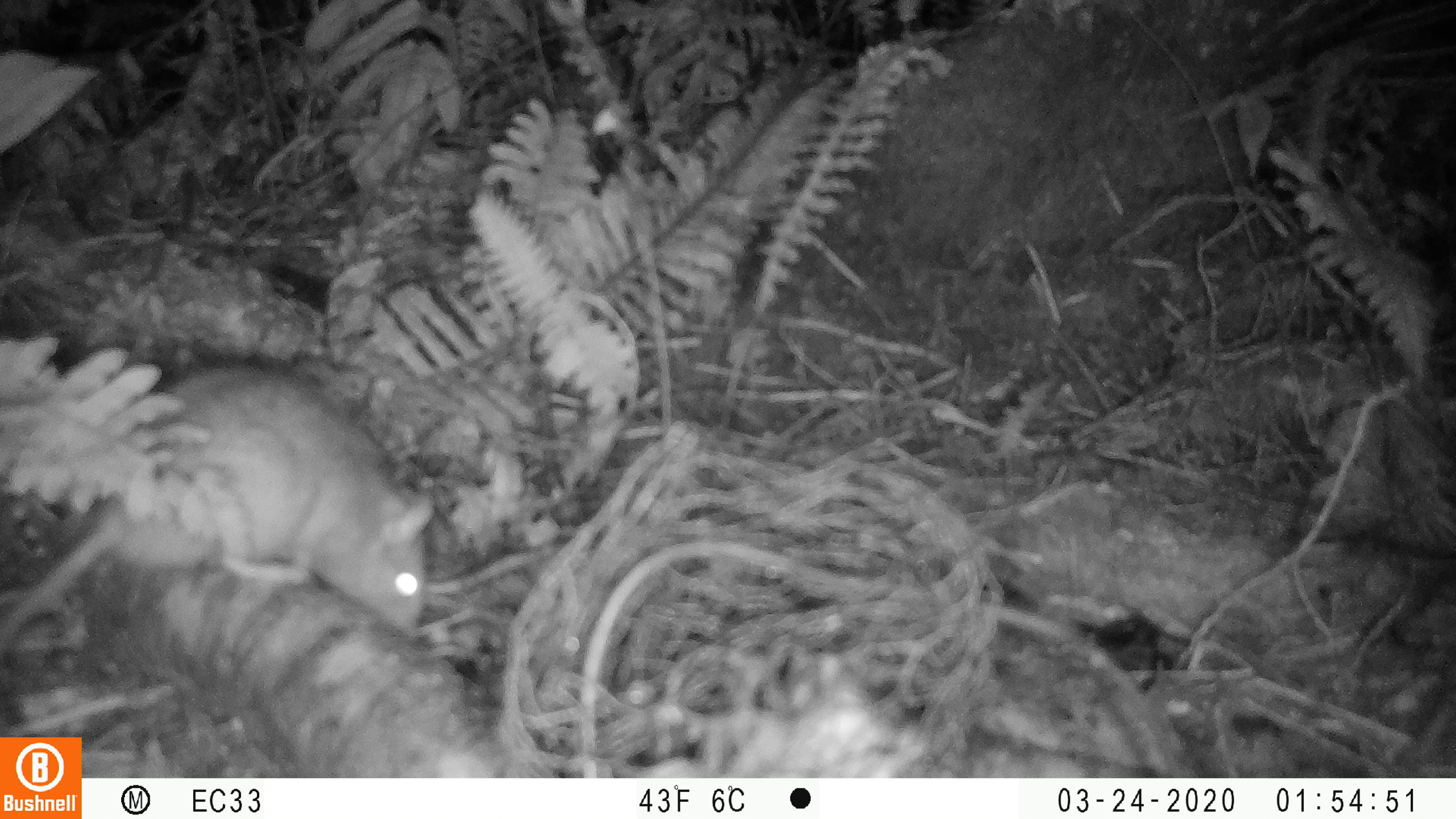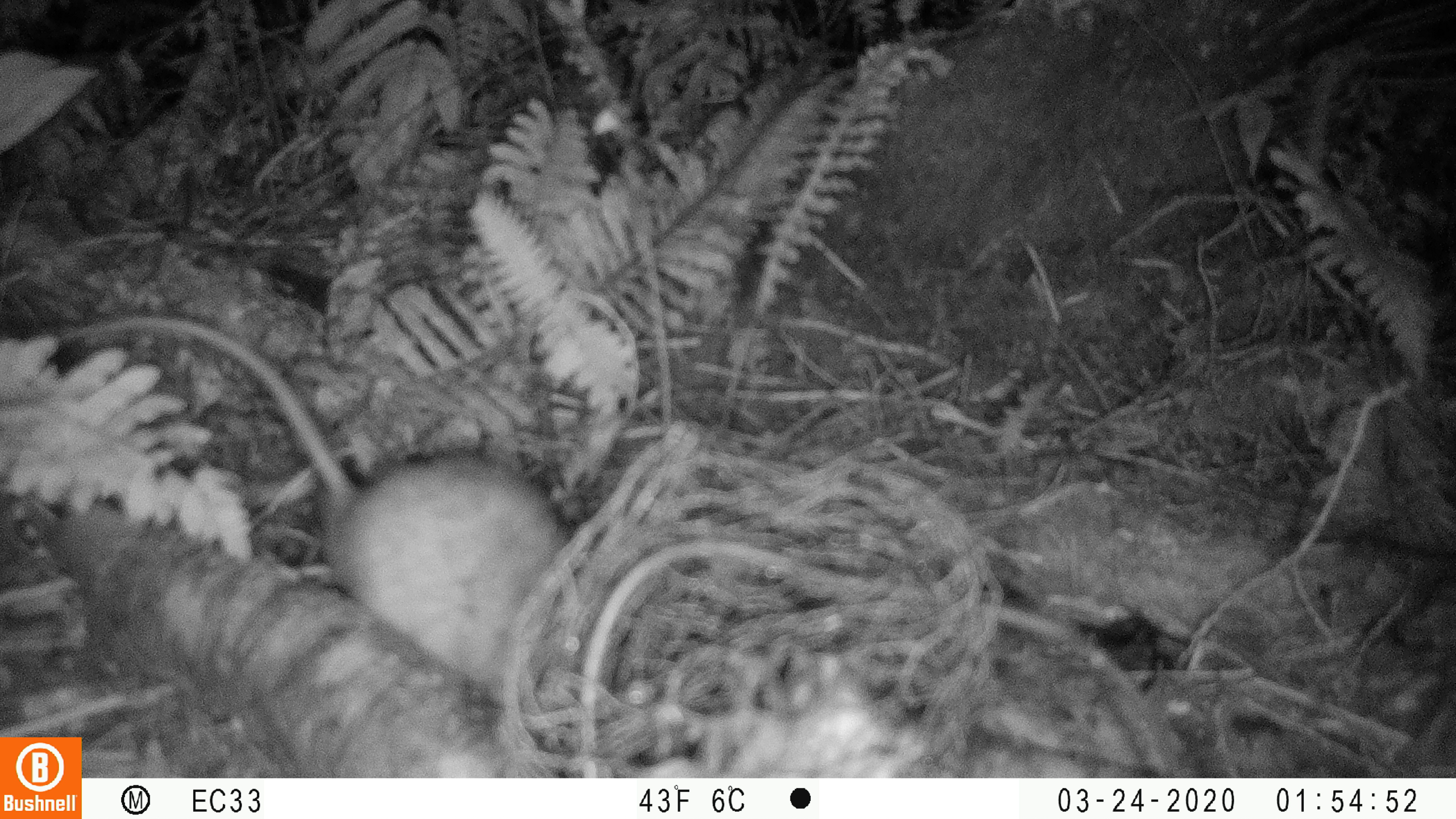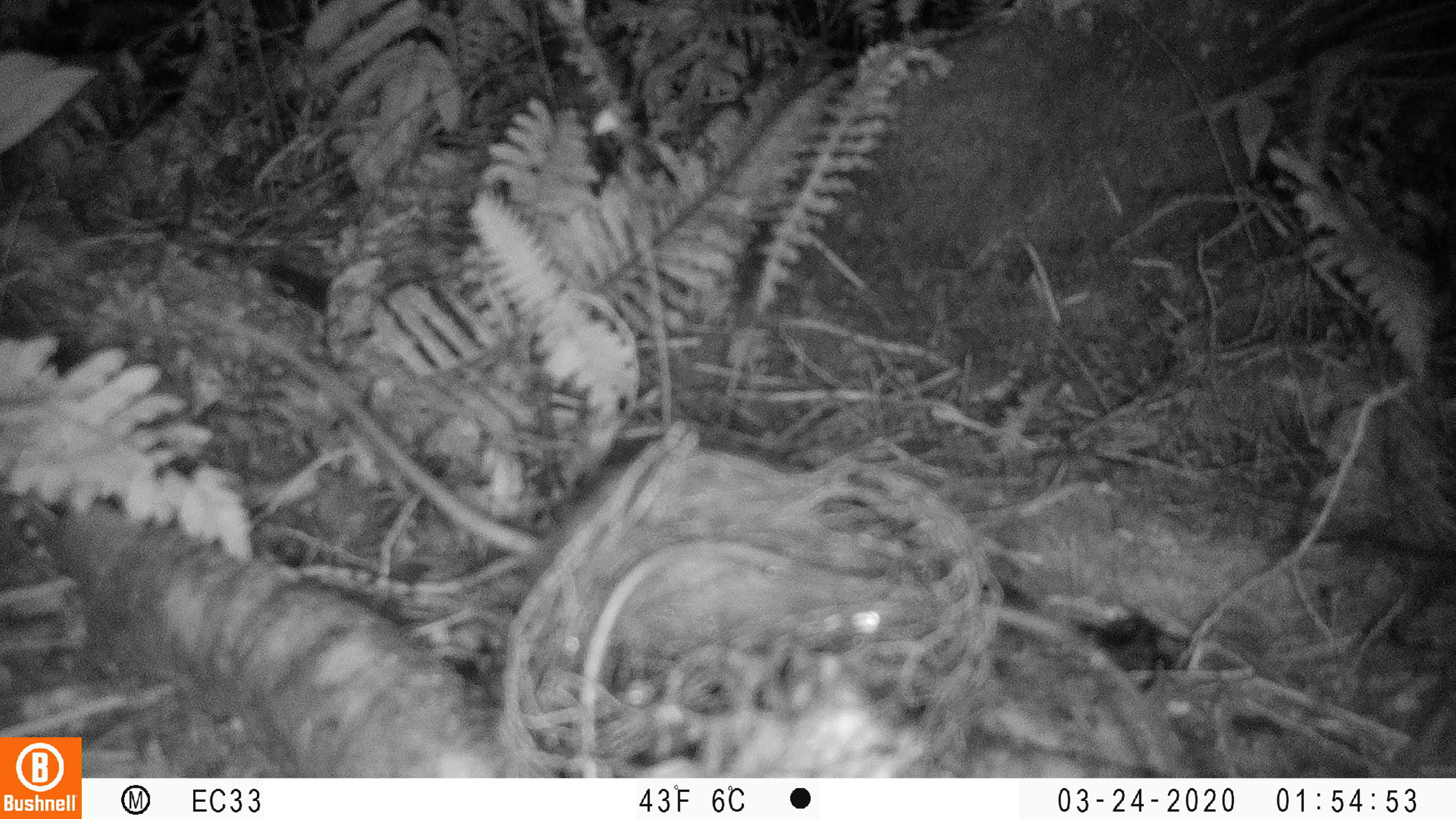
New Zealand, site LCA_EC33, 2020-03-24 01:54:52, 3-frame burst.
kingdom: Animalia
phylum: Chordata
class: Mammalia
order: Rodentia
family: Muridae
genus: Rattus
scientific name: Rattus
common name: rat